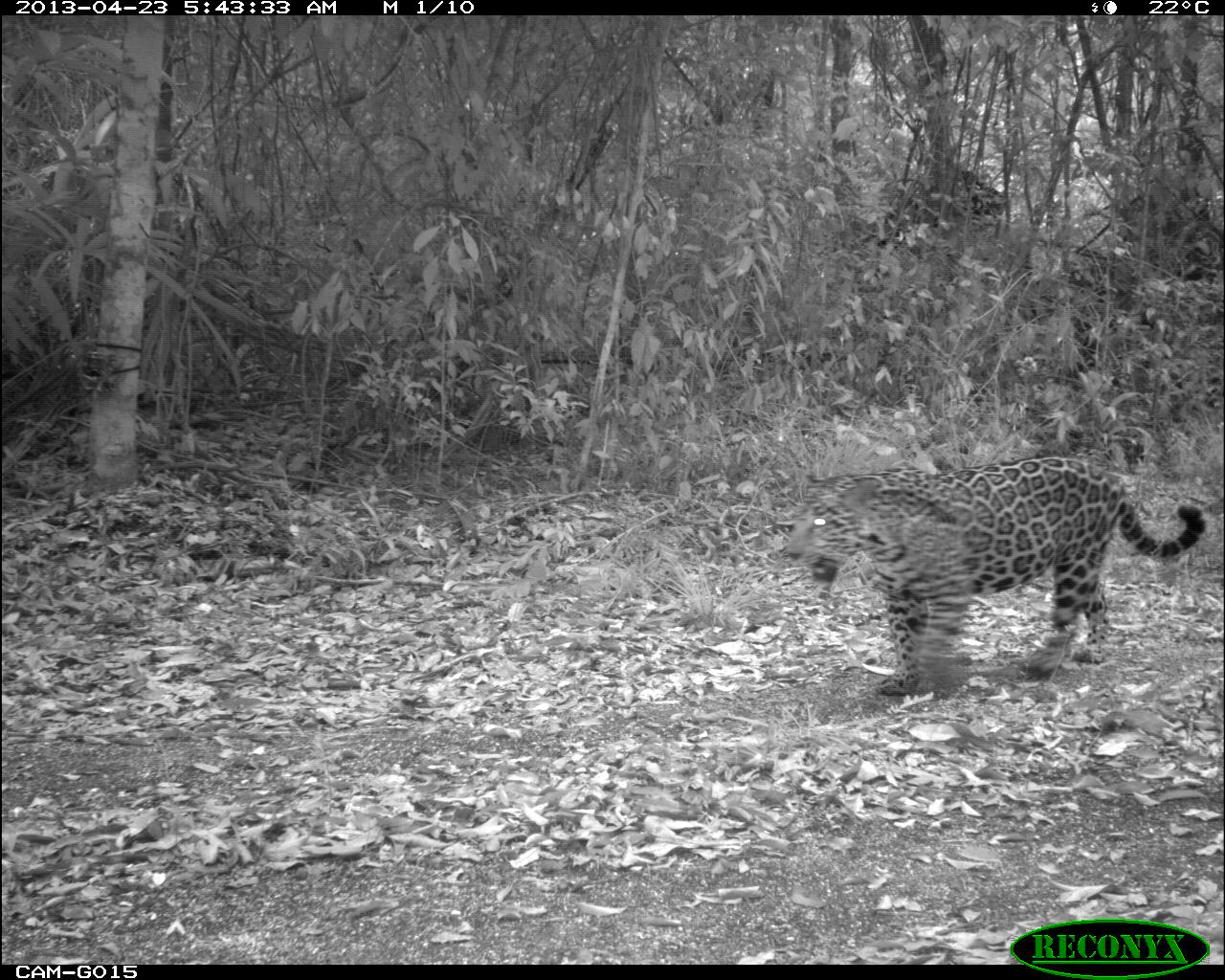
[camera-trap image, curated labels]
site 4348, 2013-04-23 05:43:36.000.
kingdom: Animalia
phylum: Chordata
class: Mammalia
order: Carnivora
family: Felidae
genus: Panthera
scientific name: Panthera onca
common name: jaguar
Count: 1.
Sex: male.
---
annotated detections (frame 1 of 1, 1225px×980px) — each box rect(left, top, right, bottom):
panthera onca: rect(783, 456, 1207, 695)